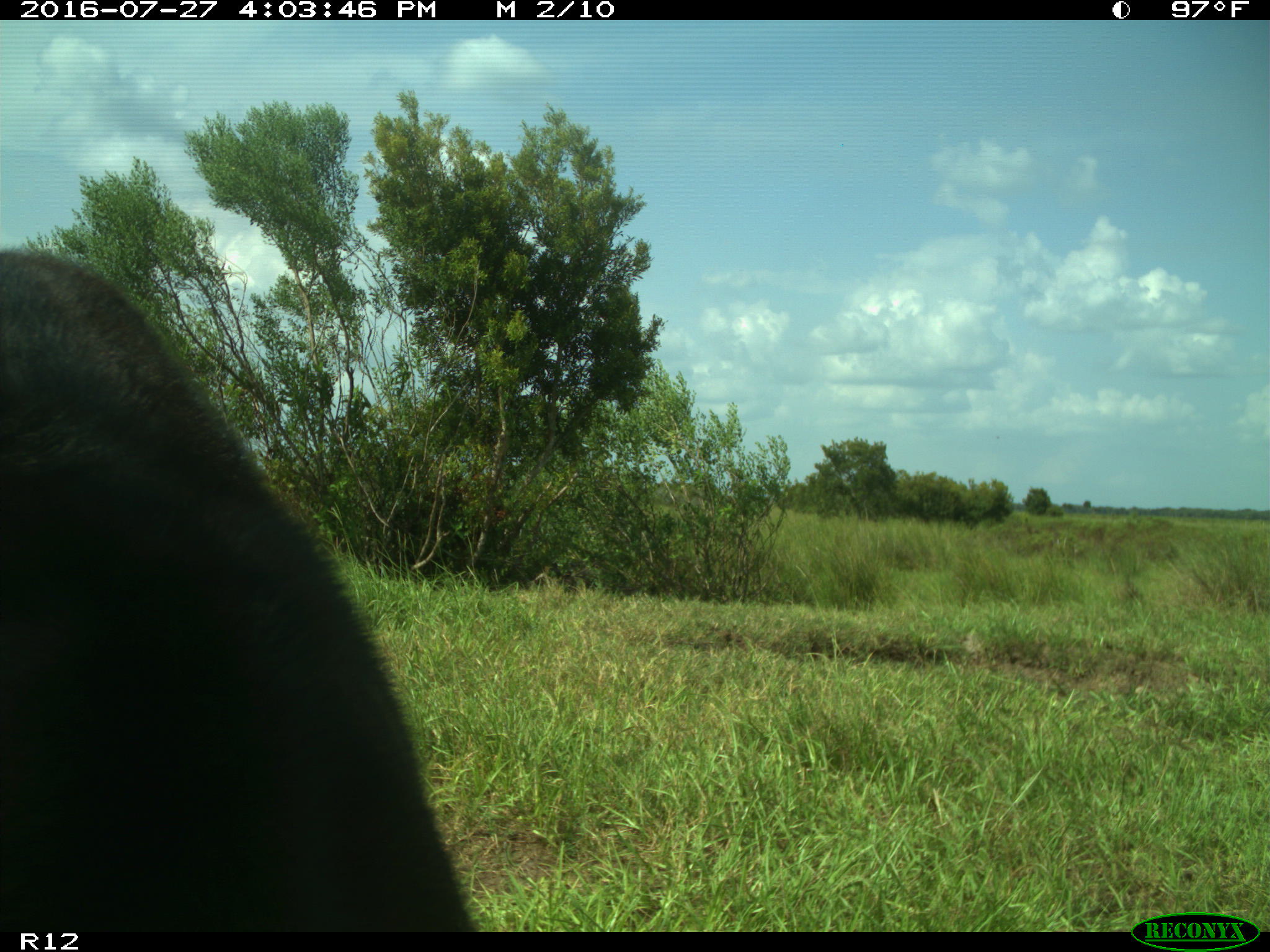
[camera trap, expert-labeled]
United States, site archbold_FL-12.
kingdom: Animalia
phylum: Chordata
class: Mammalia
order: Artiodactyla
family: Bovidae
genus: Bos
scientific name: Bos taurus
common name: domestic cow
Bos taurus (domestic cow).